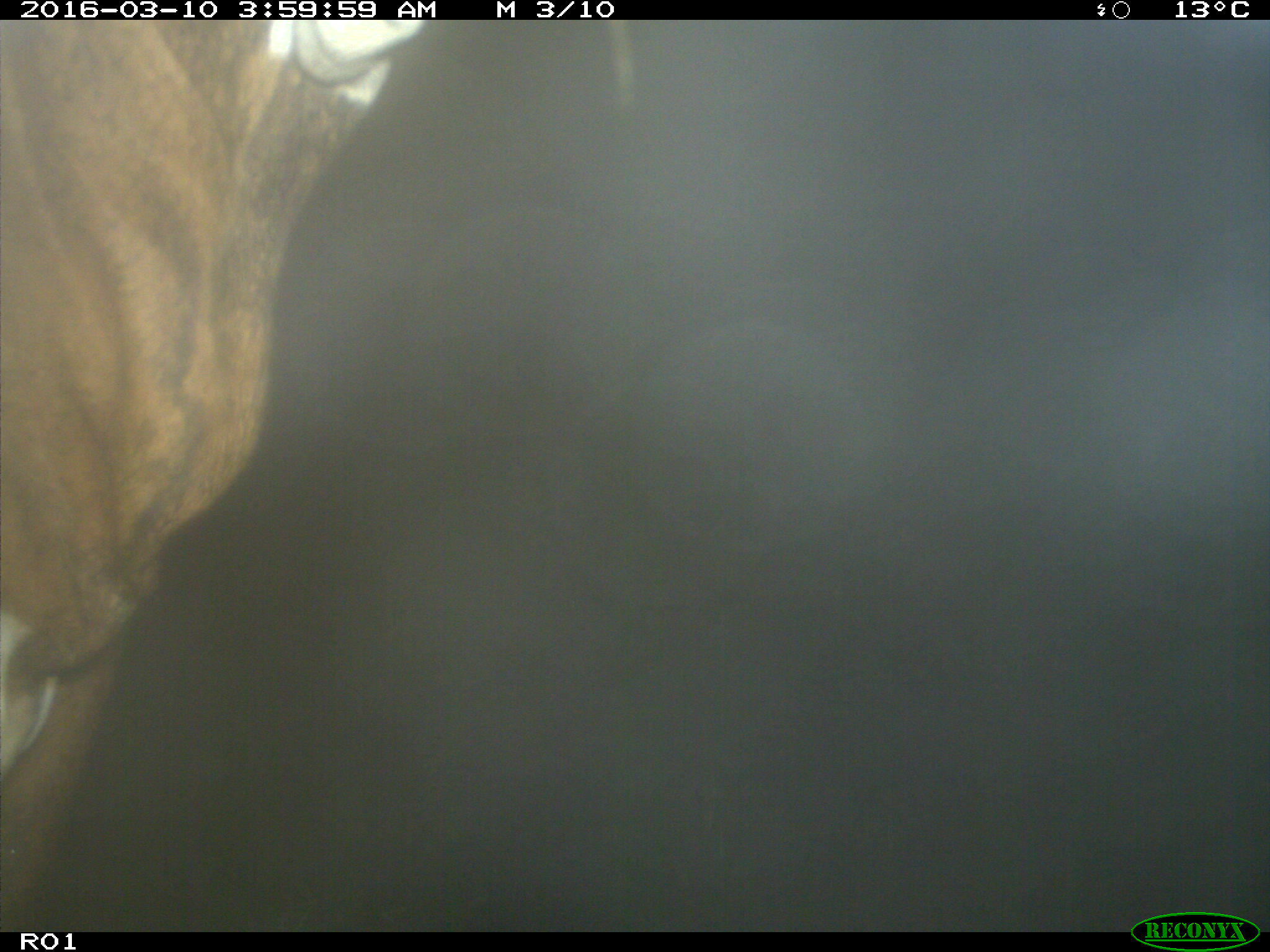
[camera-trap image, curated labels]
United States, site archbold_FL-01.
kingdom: Animalia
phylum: Chordata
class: Mammalia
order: Artiodactyla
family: Bovidae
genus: Bos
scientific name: Bos taurus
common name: domestic cow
Bos taurus (domestic cow).